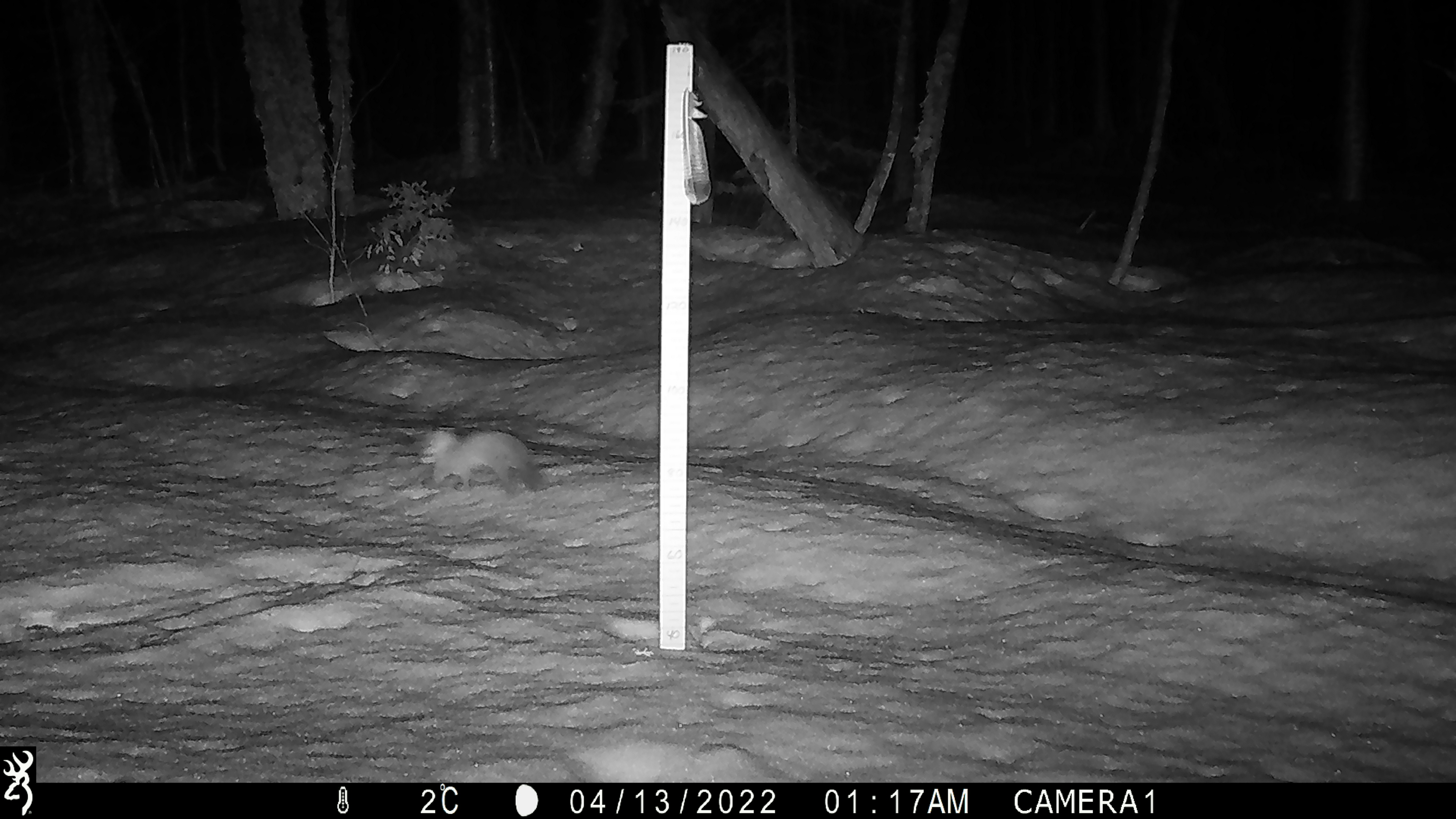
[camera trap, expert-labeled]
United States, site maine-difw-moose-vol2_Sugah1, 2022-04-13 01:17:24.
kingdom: Animalia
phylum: Chordata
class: Mammalia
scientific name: Mammalia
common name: mammal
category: mammal sp.